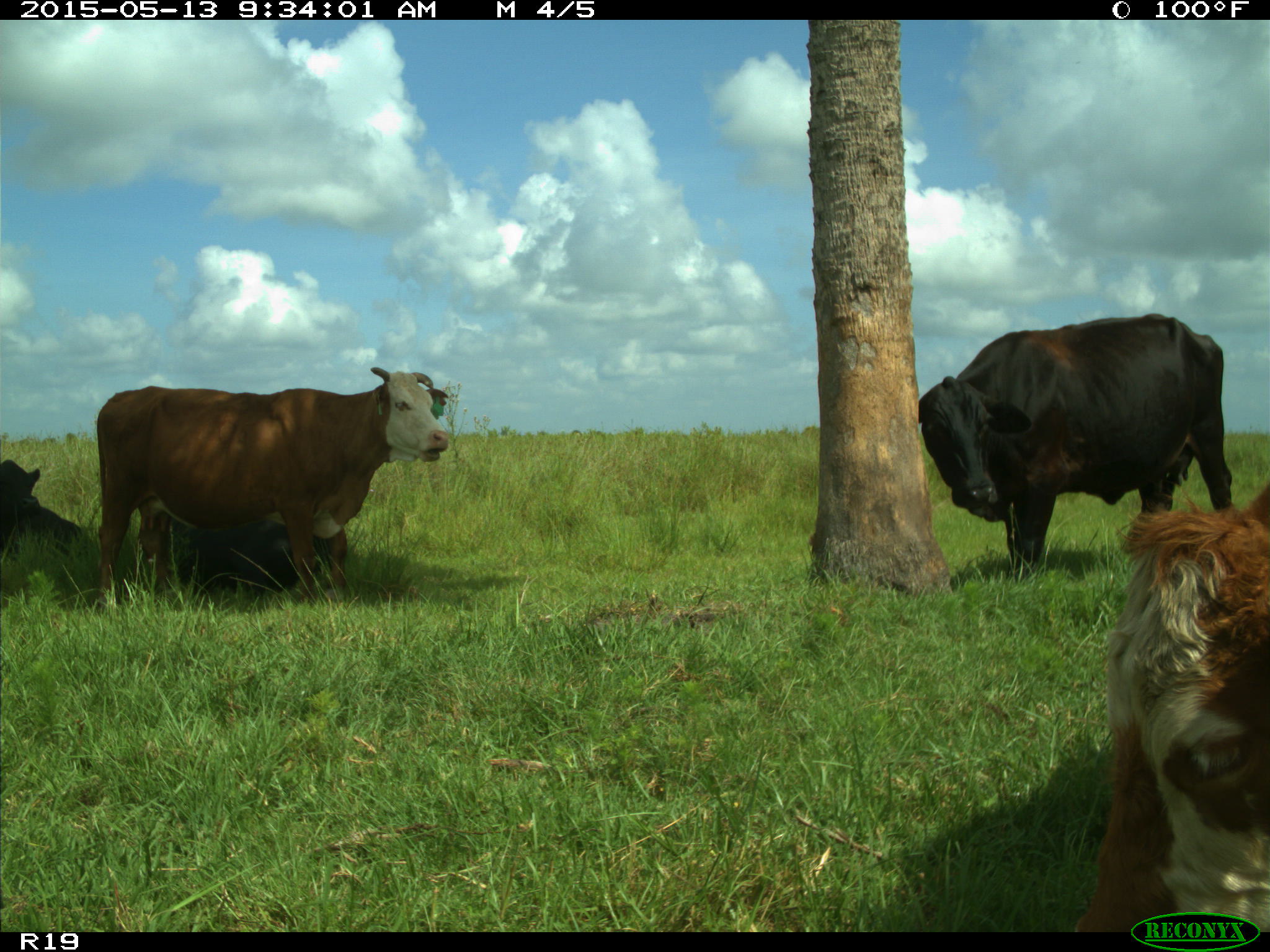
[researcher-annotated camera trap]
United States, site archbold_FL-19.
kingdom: Animalia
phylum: Chordata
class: Mammalia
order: Artiodactyla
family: Bovidae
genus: Bos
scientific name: Bos taurus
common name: domestic cow